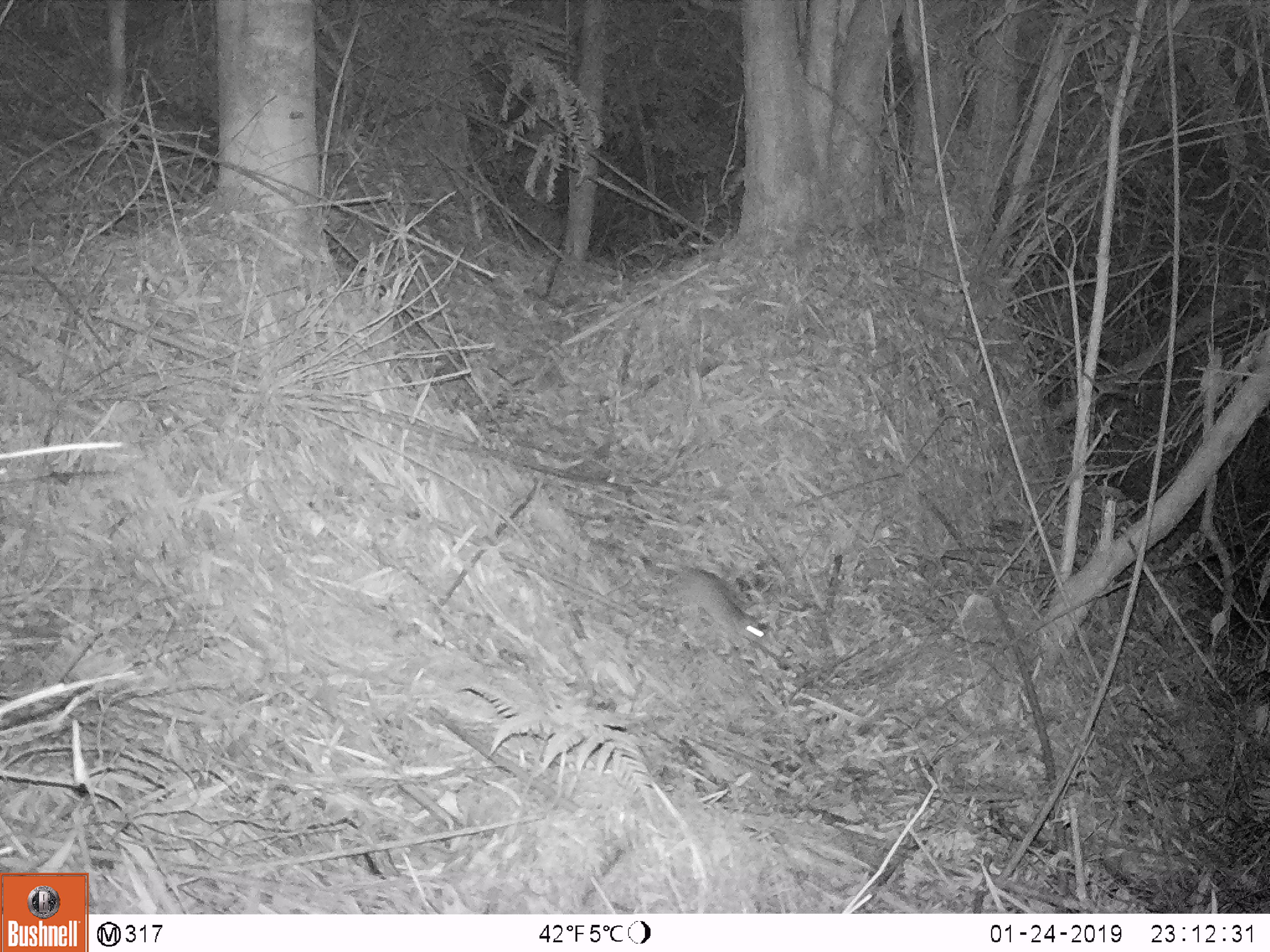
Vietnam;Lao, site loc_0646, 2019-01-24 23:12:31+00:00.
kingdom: Animalia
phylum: Chordata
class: Mammalia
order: Rodentia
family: Muridae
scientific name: Muridae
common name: old-world mice and rats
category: unidentified murid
Unidentified murid (old-world mice and rats) (Muridae). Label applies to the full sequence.